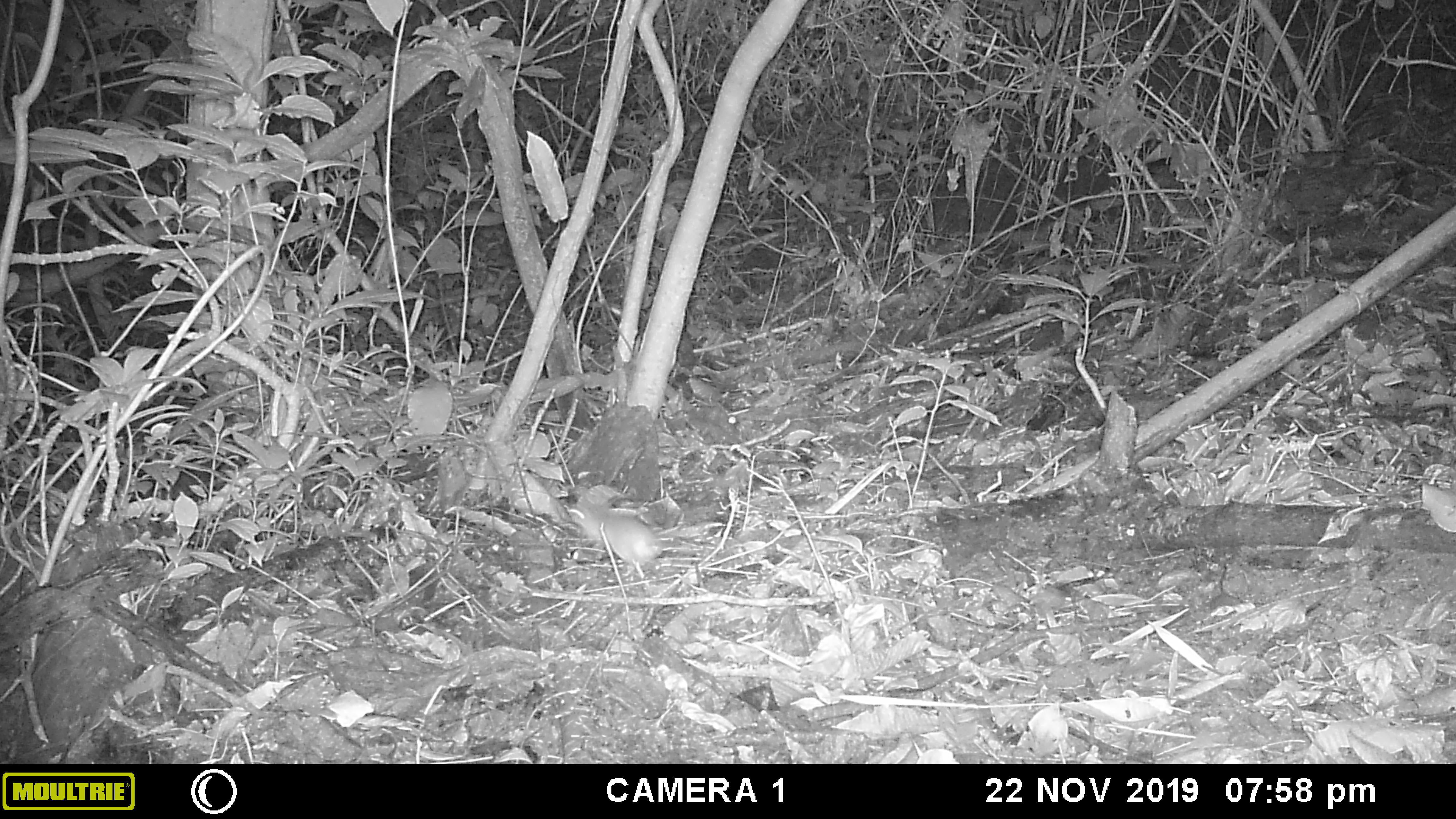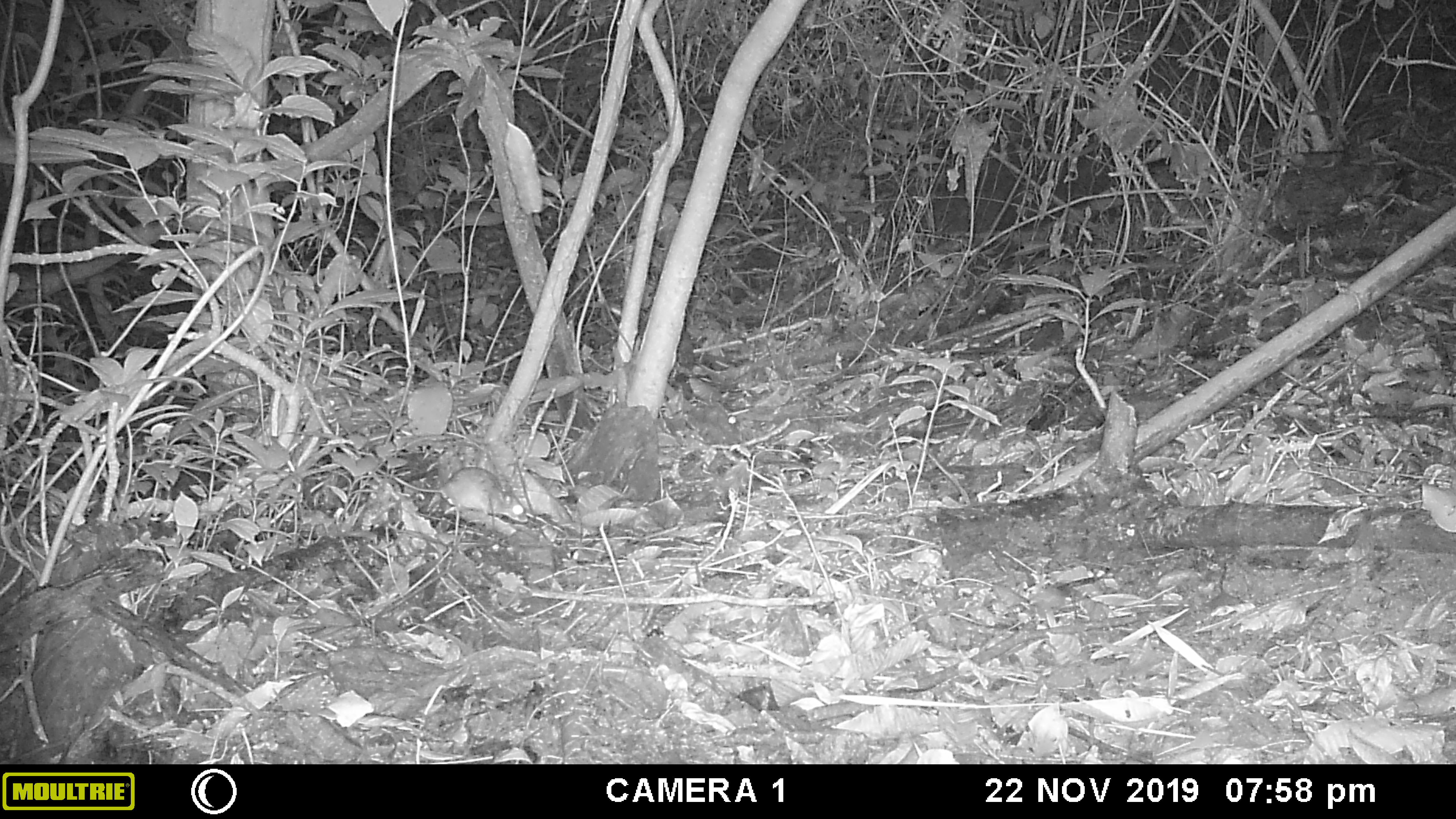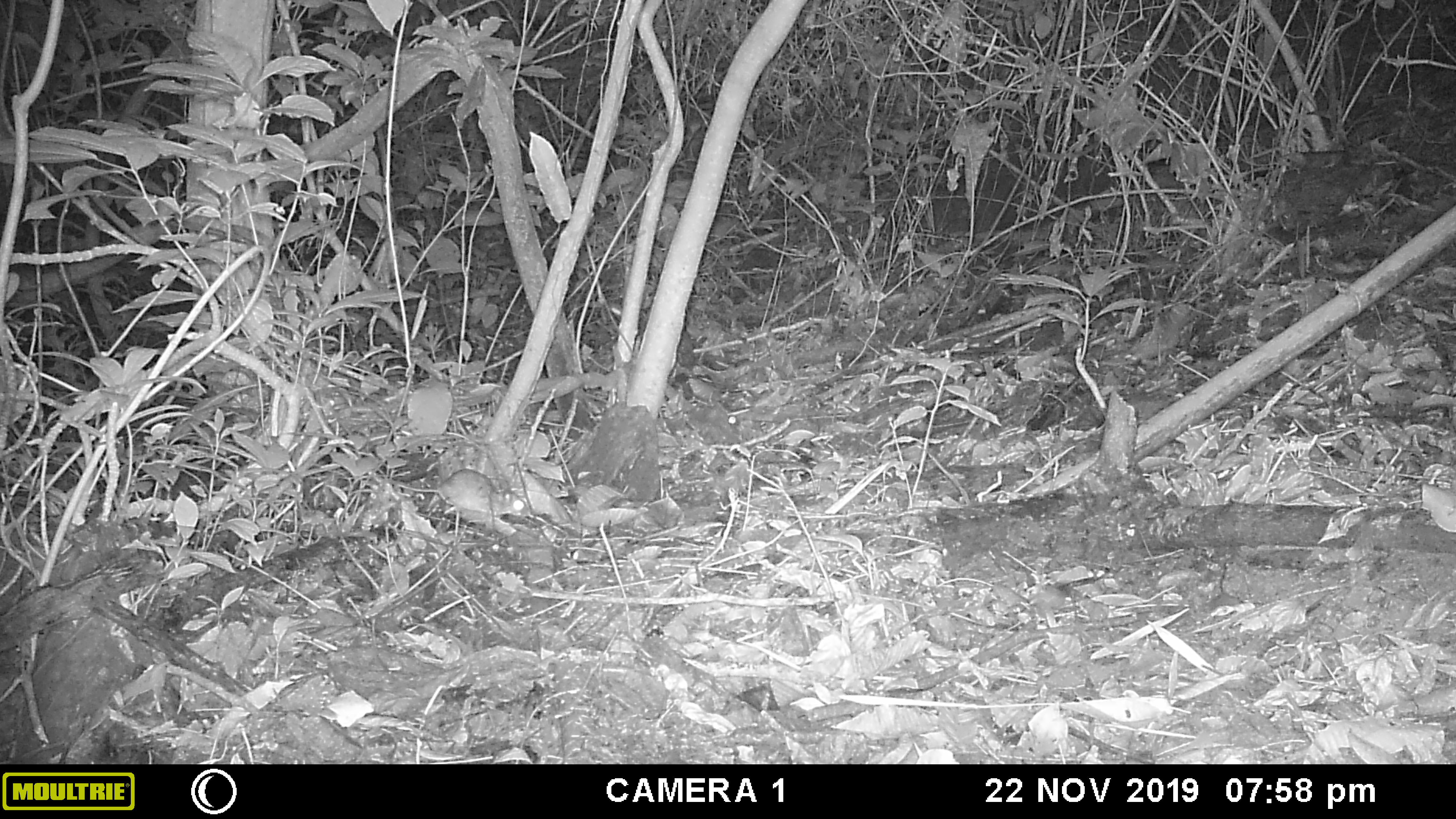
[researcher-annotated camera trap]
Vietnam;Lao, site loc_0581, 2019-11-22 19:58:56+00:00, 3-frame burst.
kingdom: Animalia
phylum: Chordata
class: Mammalia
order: Rodentia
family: Muridae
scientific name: Muridae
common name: old-world mice and rats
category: unidentified murid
Unidentified murid (old-world mice and rats) (Muridae). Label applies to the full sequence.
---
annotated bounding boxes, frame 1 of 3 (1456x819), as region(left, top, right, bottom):
unidentified murid: region(567, 494, 664, 576)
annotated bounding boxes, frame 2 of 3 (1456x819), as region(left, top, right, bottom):
unidentified murid: region(393, 466, 528, 523)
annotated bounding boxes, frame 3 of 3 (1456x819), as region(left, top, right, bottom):
unidentified murid: region(397, 467, 530, 517)